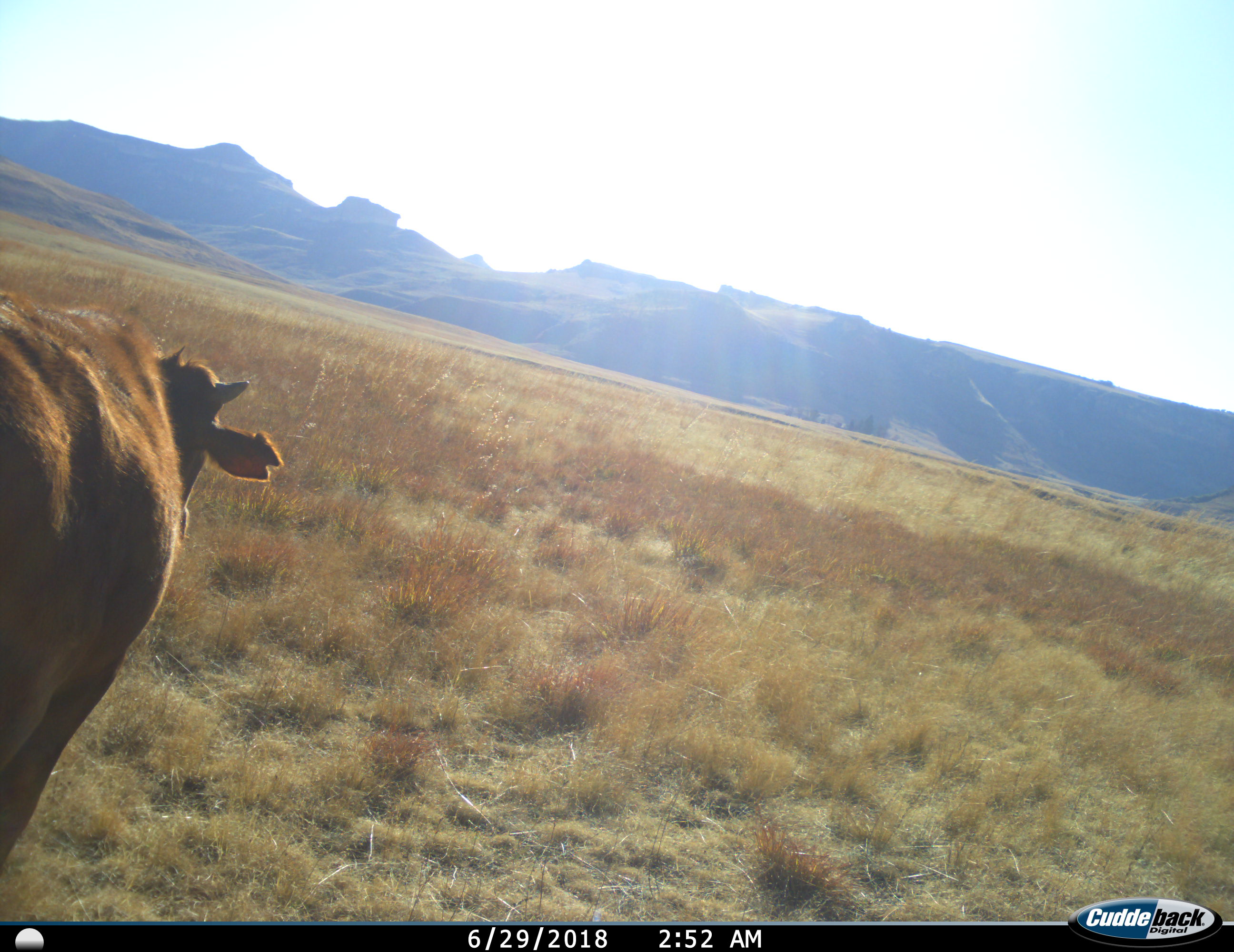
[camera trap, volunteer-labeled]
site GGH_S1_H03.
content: unidentified animal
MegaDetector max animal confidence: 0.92